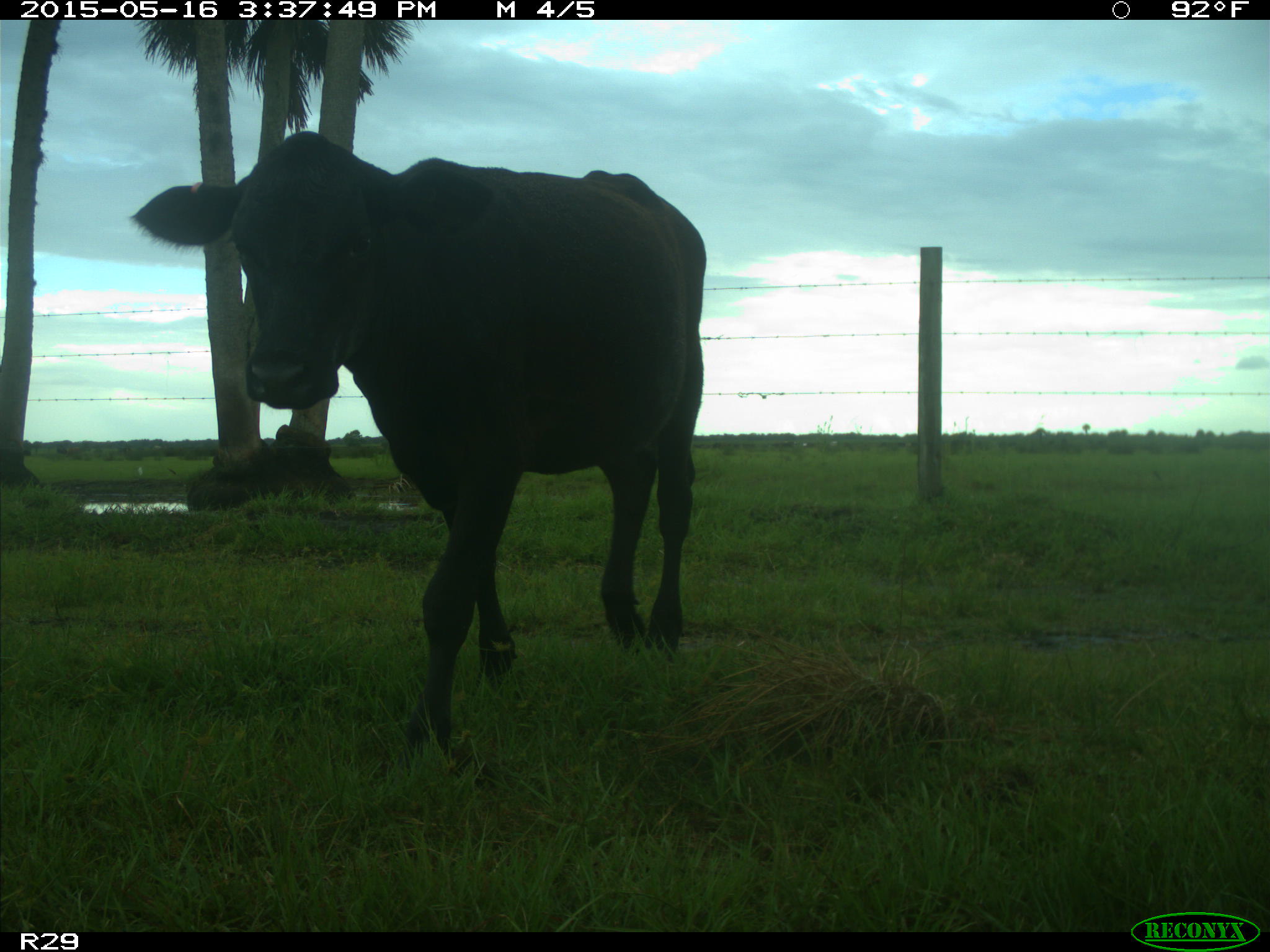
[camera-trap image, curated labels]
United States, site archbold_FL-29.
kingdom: Animalia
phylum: Chordata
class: Mammalia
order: Artiodactyla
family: Bovidae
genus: Bos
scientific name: Bos taurus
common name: domestic cow